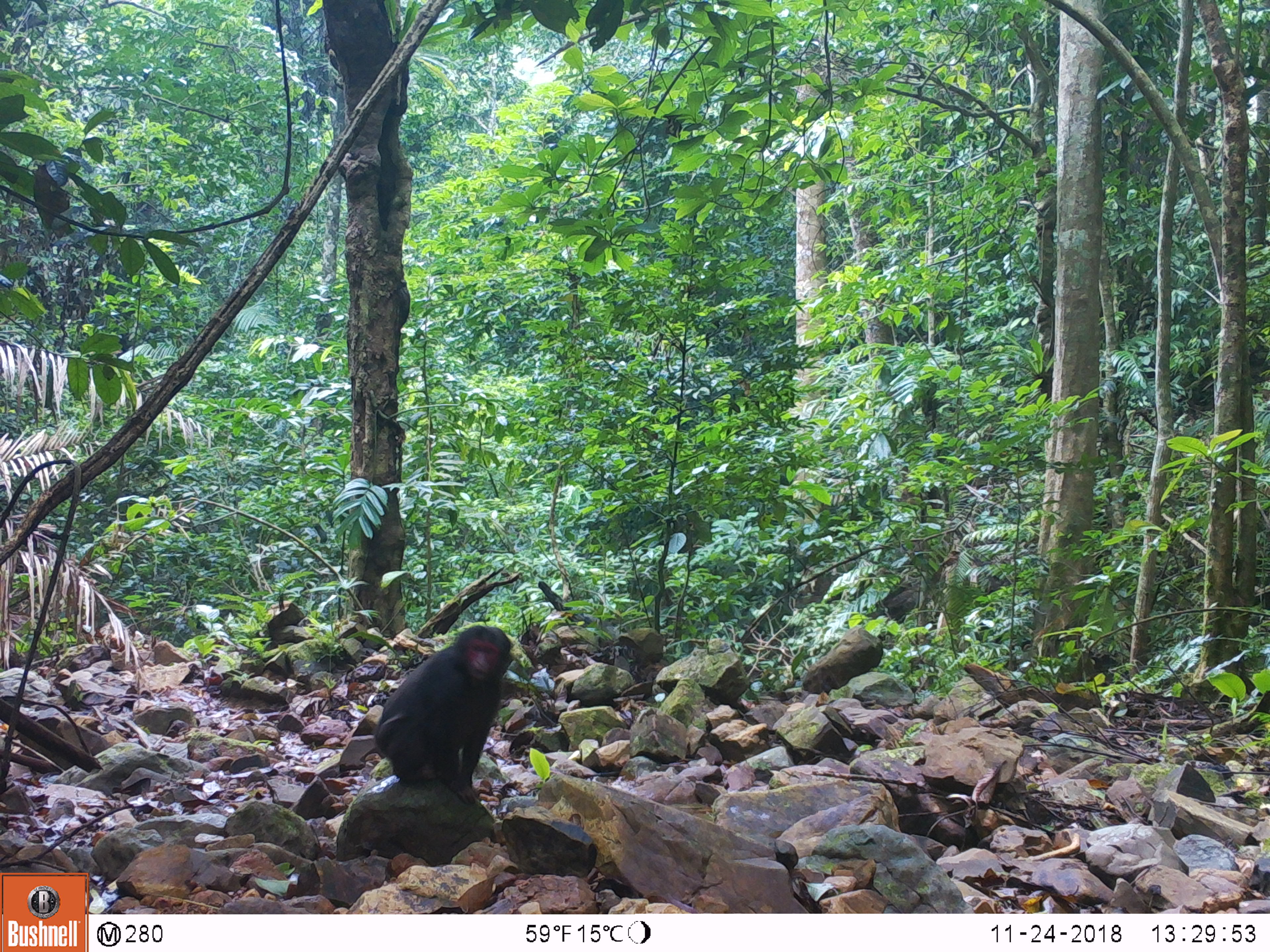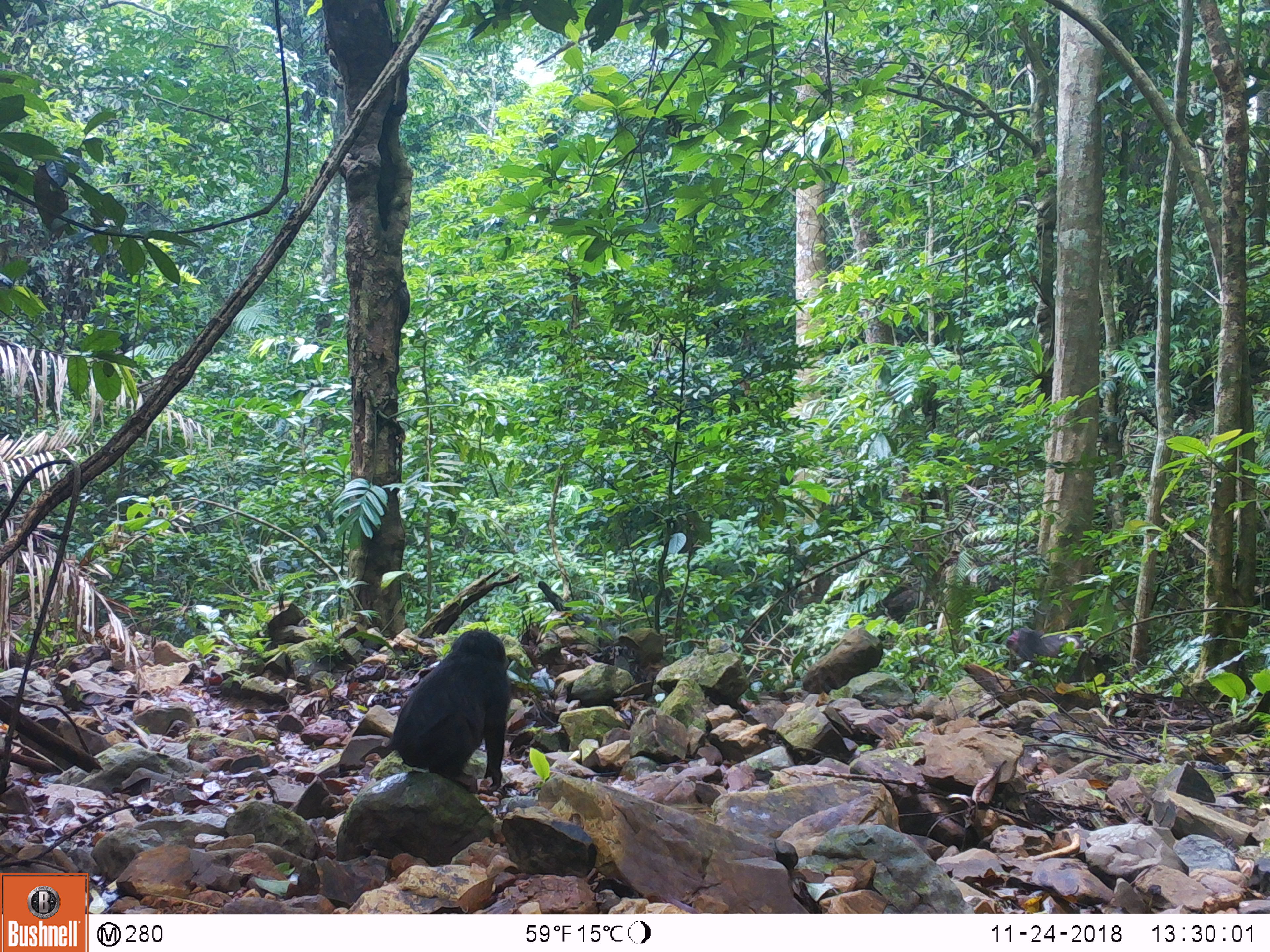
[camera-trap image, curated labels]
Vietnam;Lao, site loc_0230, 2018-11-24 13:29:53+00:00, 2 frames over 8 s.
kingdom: Animalia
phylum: Chordata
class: Mammalia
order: Primates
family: Cercopithecidae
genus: Macaca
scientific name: Macaca arctoides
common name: stump-tailed macaque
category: stump tailed macaque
Stump tailed macaque (stump-tailed macaque) (Macaca arctoides). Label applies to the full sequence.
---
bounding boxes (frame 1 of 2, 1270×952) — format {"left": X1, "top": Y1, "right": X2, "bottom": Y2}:
stump tailed macaque: {"left": 374, "top": 624, "right": 511, "bottom": 803}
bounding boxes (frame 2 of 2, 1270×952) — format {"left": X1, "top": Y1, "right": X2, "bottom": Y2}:
stump tailed macaque: {"left": 390, "top": 629, "right": 511, "bottom": 793}; {"left": 1004, "top": 626, "right": 1097, "bottom": 681}